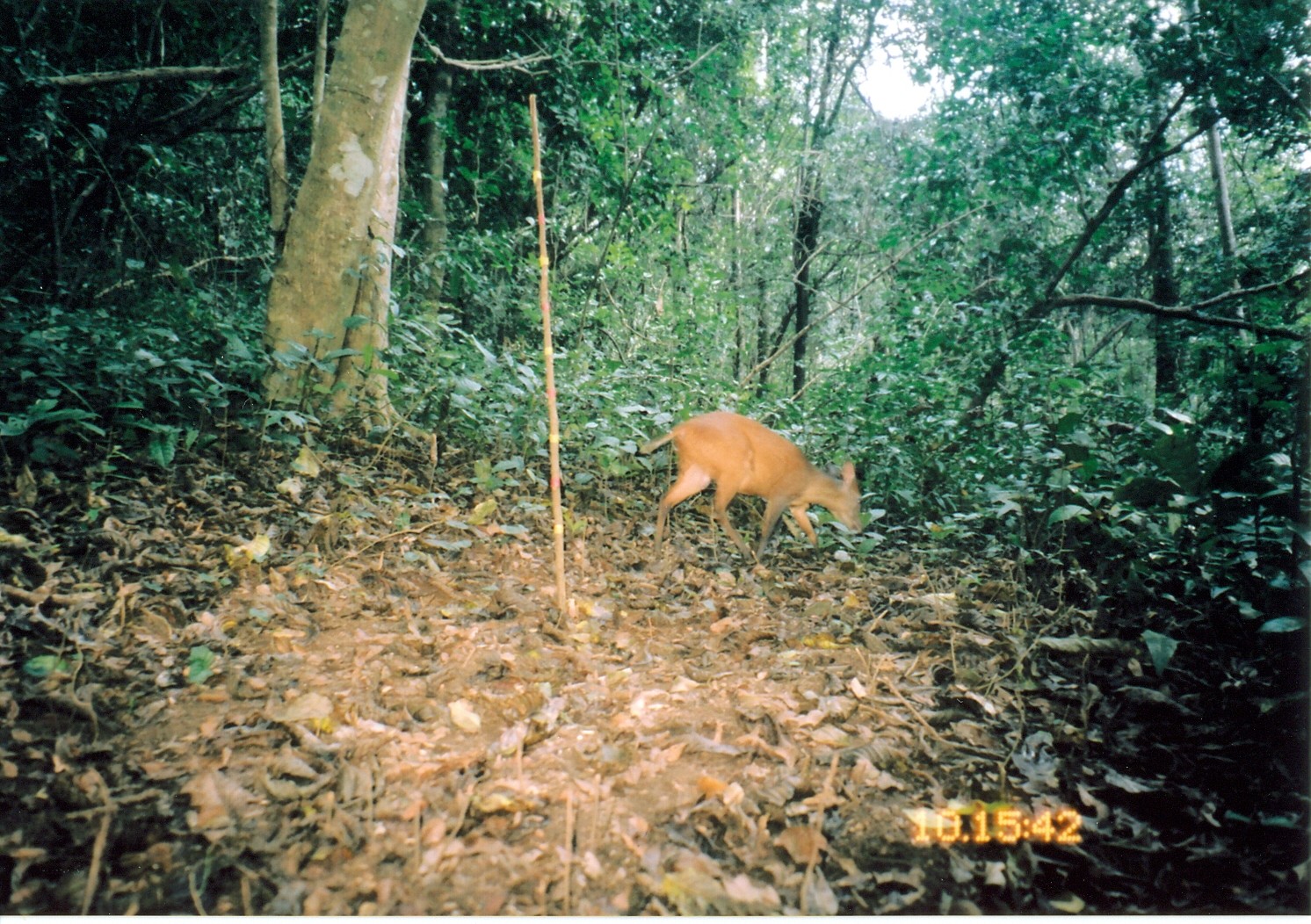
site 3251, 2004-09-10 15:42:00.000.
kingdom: Animalia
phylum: Chordata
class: Mammalia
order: Artiodactyla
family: Bovidae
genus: Cephalophus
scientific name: Cephalophus harveyi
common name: harvey's duiker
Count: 1.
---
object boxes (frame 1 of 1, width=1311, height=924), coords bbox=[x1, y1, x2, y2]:
cephalophus harveyi: bbox=[634, 406, 866, 564]